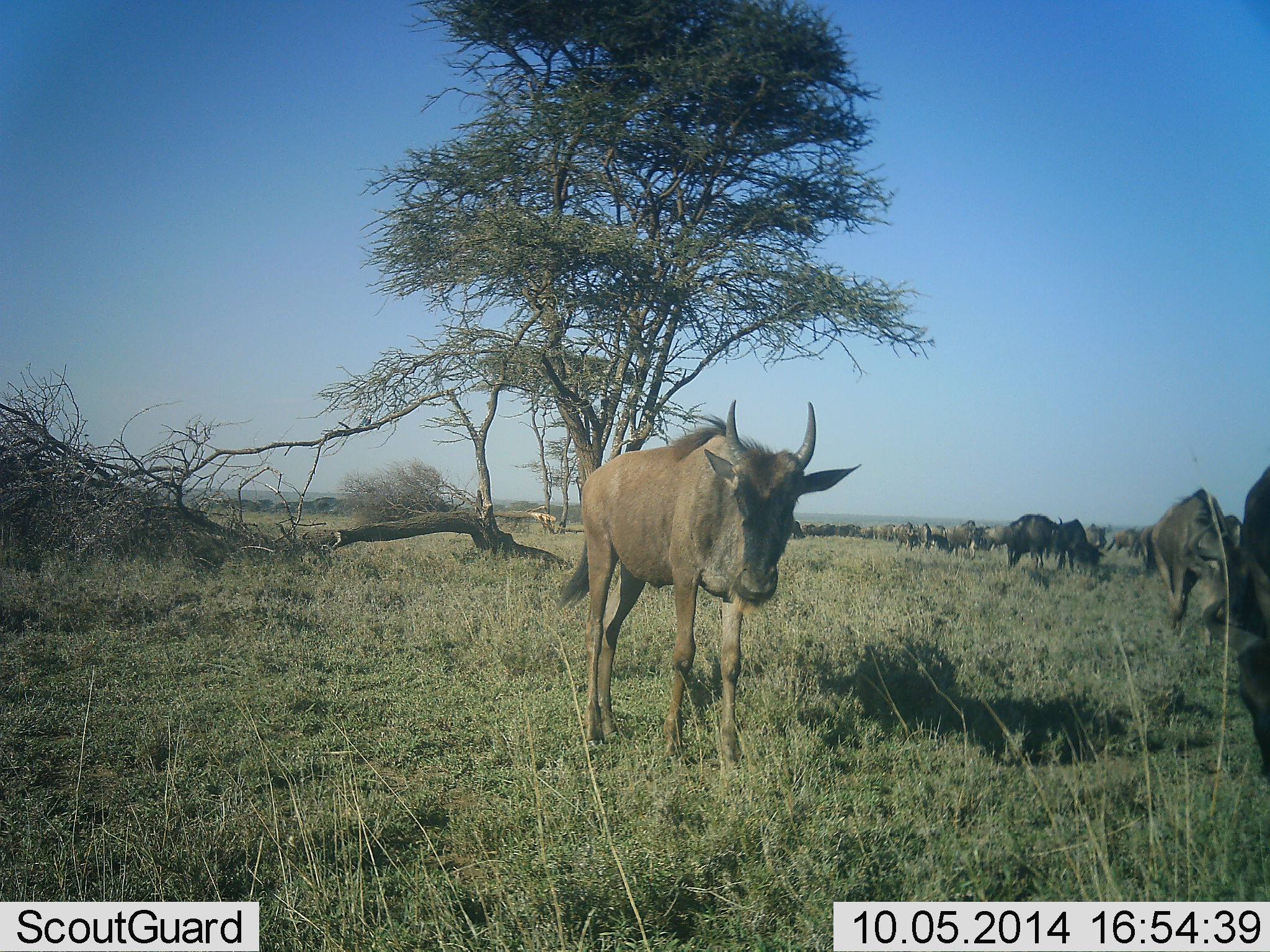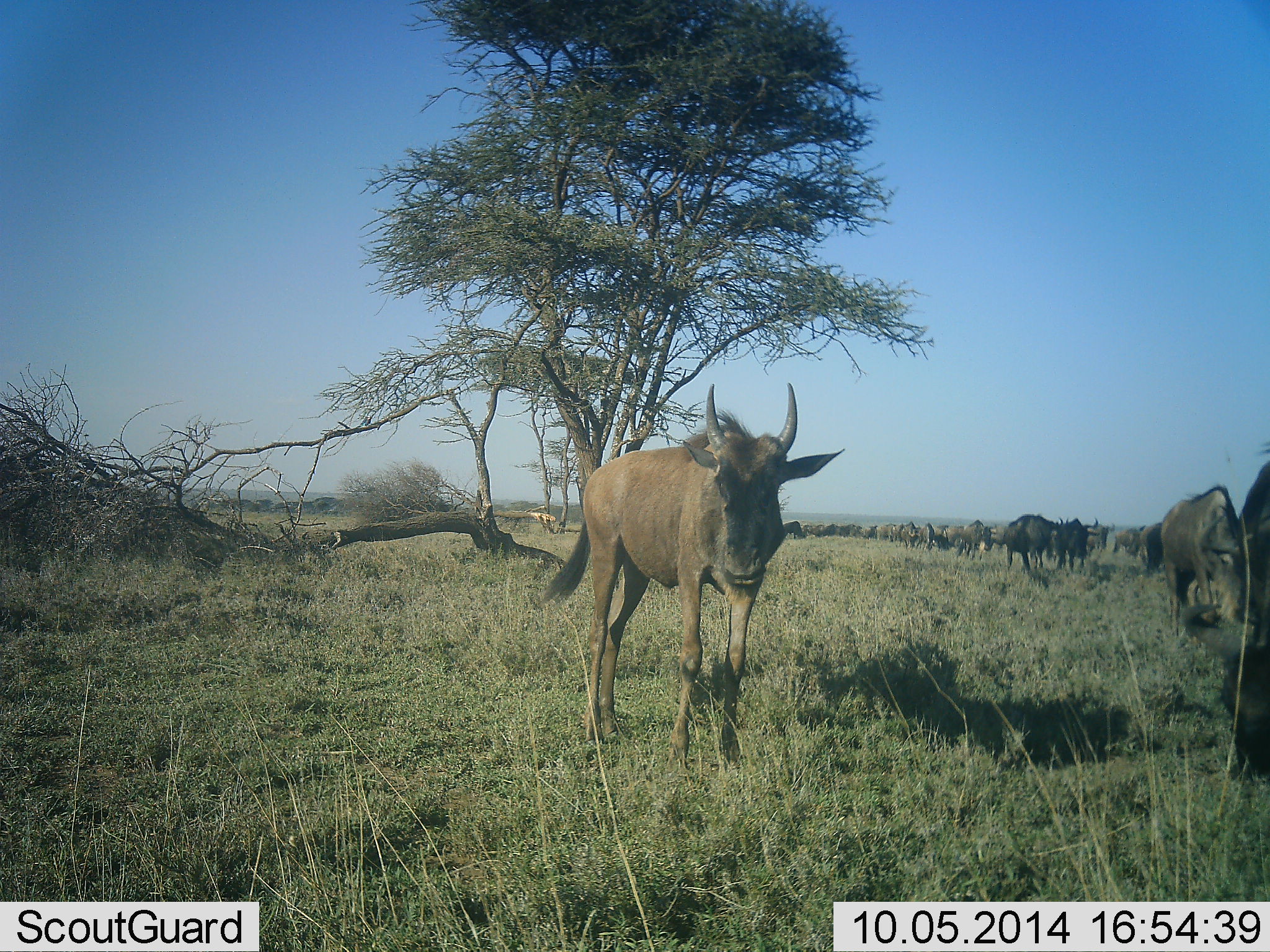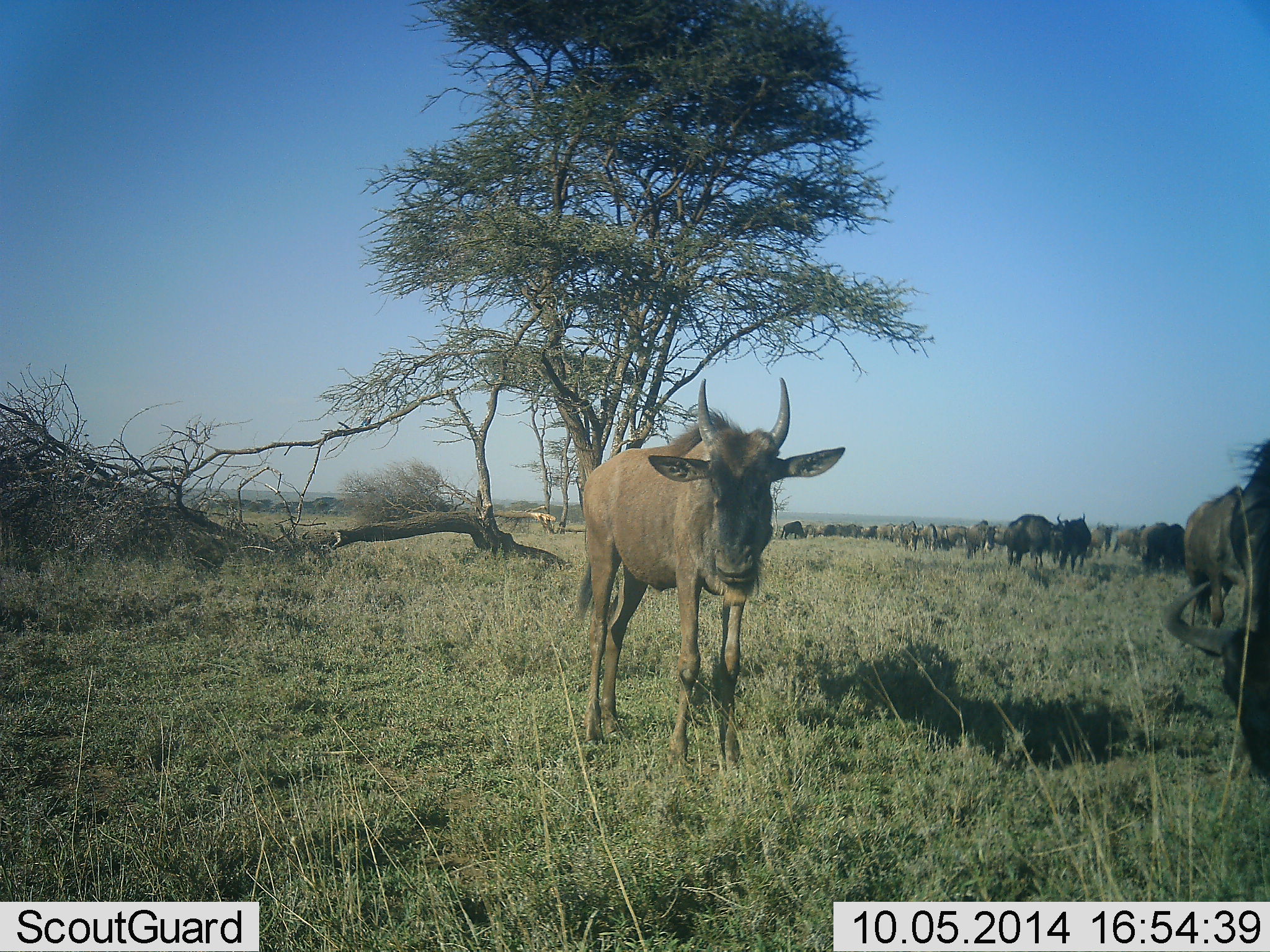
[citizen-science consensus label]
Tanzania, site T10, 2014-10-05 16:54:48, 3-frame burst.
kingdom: Animalia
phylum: Chordata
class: Mammalia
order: Artiodactyla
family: Bovidae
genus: Connochaetes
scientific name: Connochaetes taurinus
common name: blue wildebeest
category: wildebeest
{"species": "wildebeest (blue wildebeest) (Connochaetes taurinus)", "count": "51+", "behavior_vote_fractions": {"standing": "40%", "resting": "0%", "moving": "90%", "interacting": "0%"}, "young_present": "40%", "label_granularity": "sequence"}